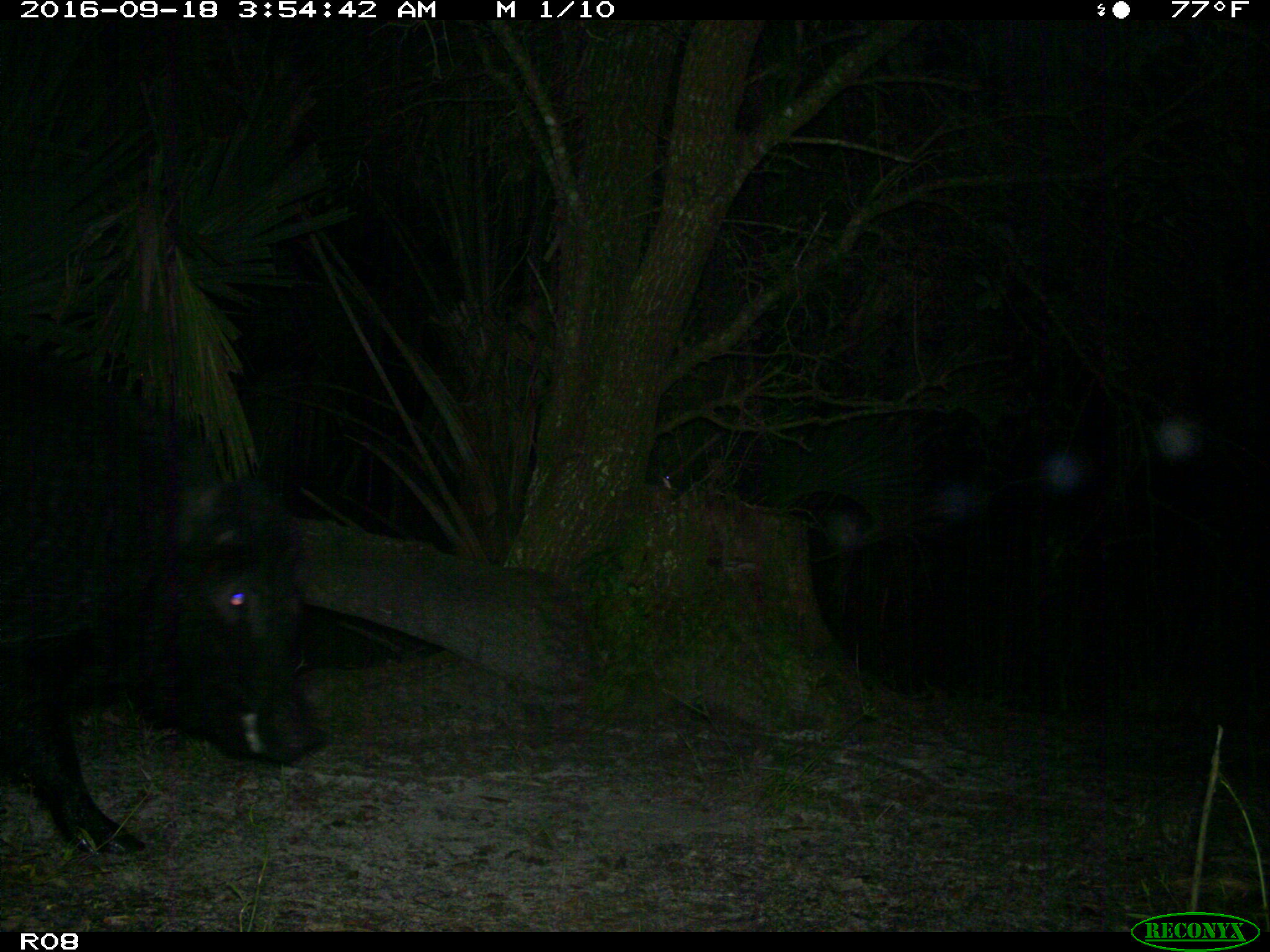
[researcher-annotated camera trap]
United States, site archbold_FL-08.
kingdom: Animalia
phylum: Chordata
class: Mammalia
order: Artiodactyla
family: Suidae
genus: Sus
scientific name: Sus scrofa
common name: wild boar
Sus scrofa (wild boar).